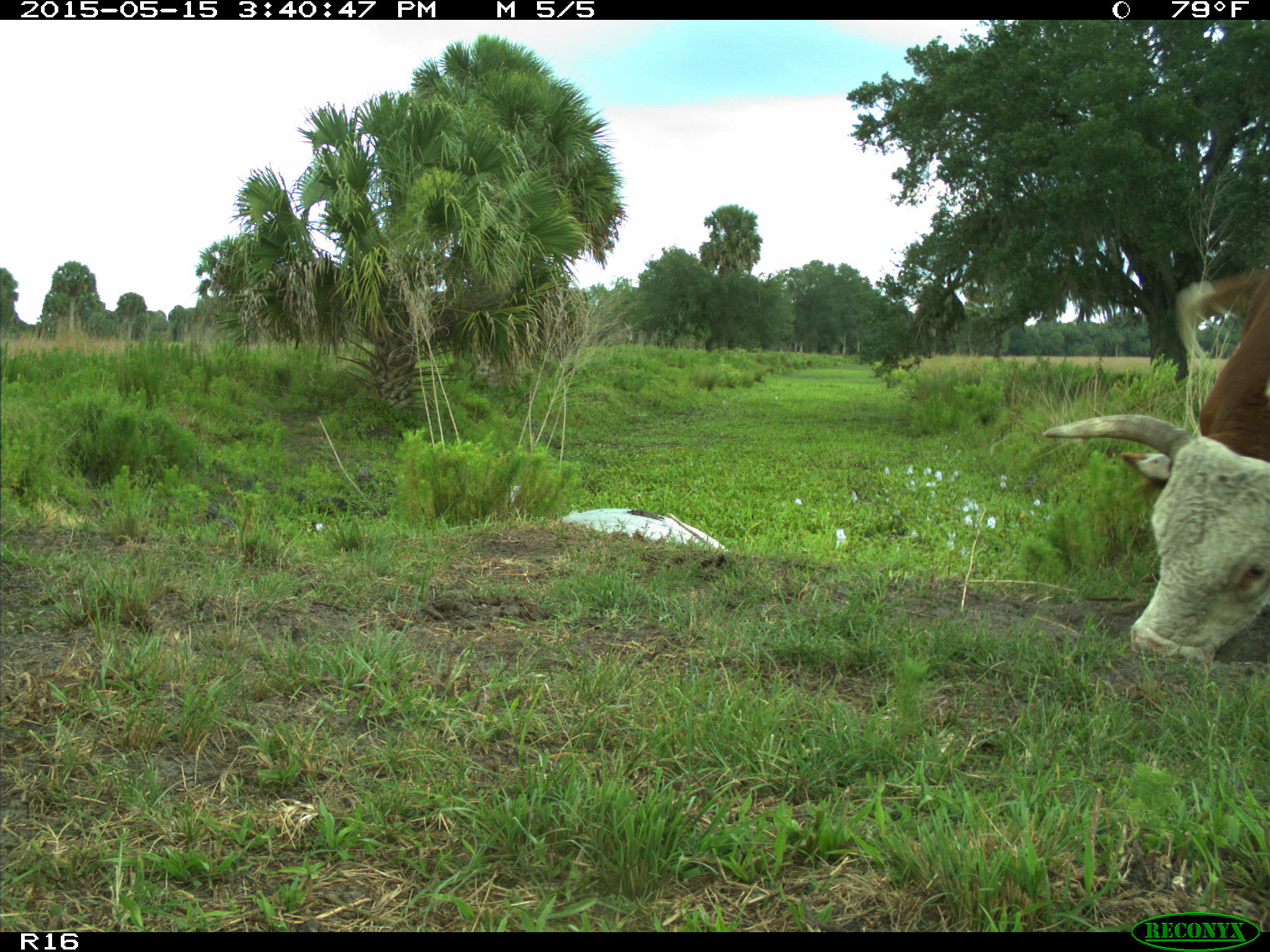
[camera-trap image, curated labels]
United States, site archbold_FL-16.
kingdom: Animalia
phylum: Chordata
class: Mammalia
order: Artiodactyla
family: Bovidae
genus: Bos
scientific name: Bos taurus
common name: domestic cow